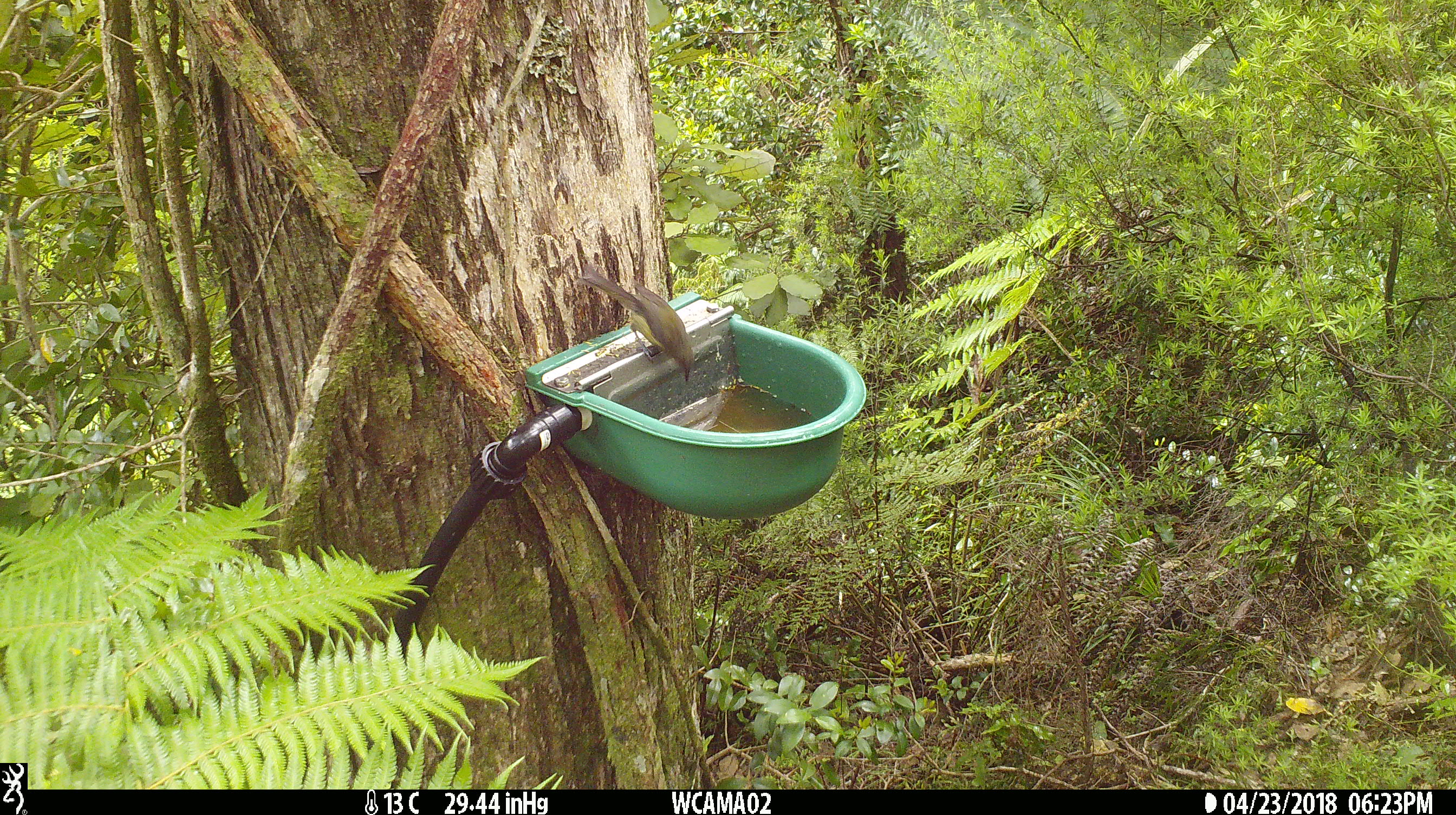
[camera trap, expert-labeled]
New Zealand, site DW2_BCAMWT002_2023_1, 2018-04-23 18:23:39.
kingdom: Animalia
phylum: Chordata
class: Aves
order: Passeriformes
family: Meliphagidae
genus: Anthornis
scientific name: Anthornis melanura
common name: new zealand bellbird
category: bellbird